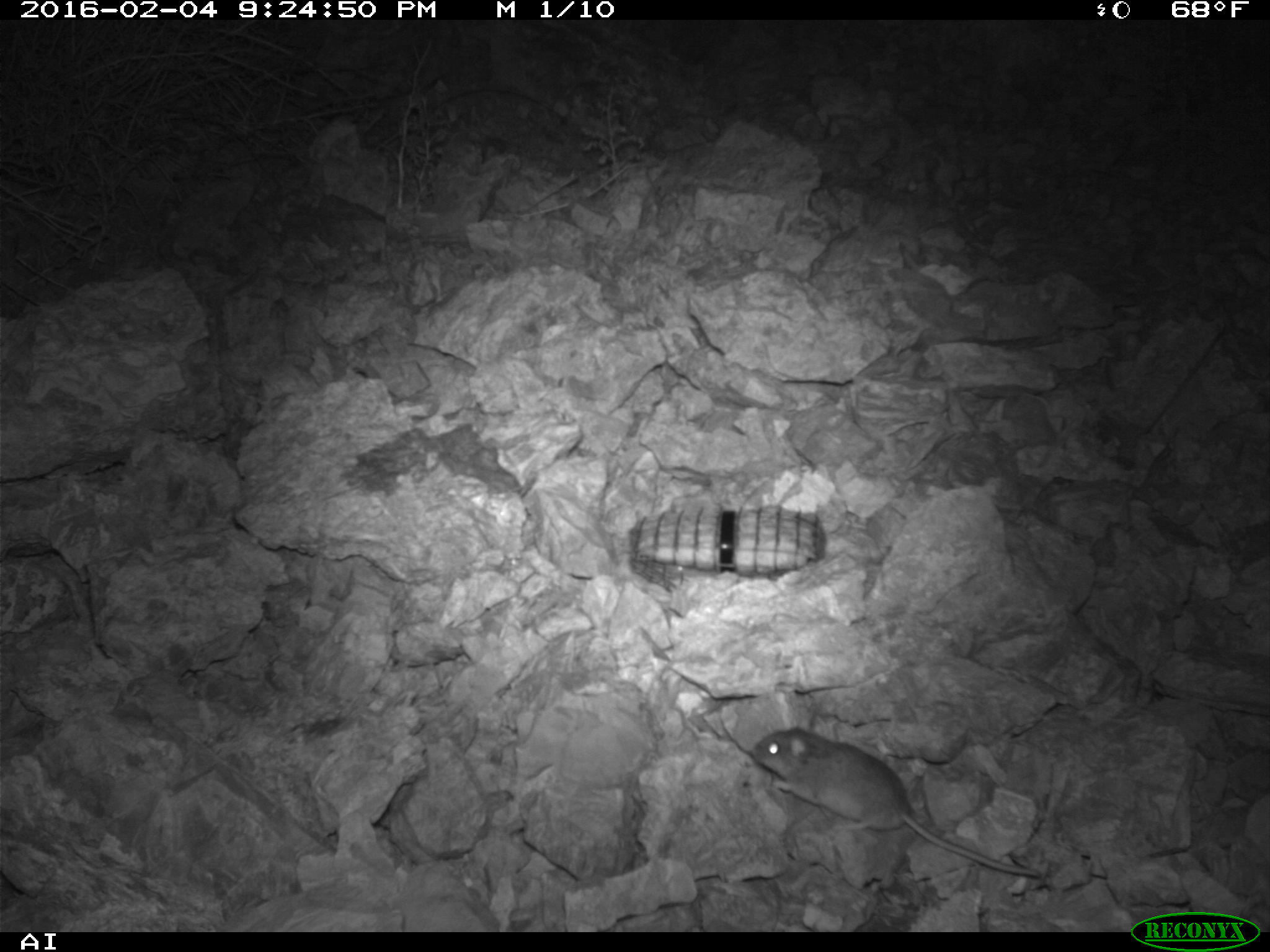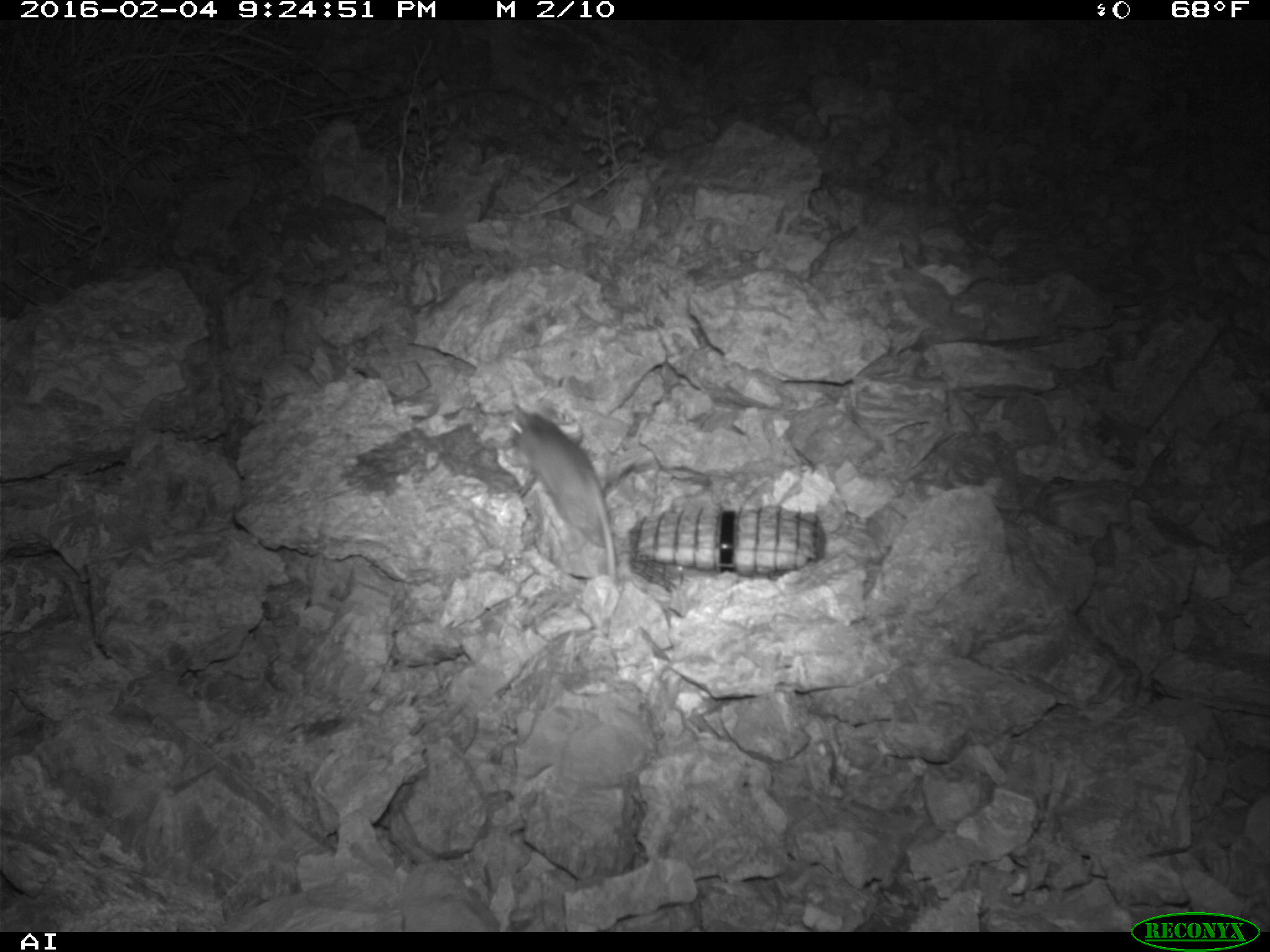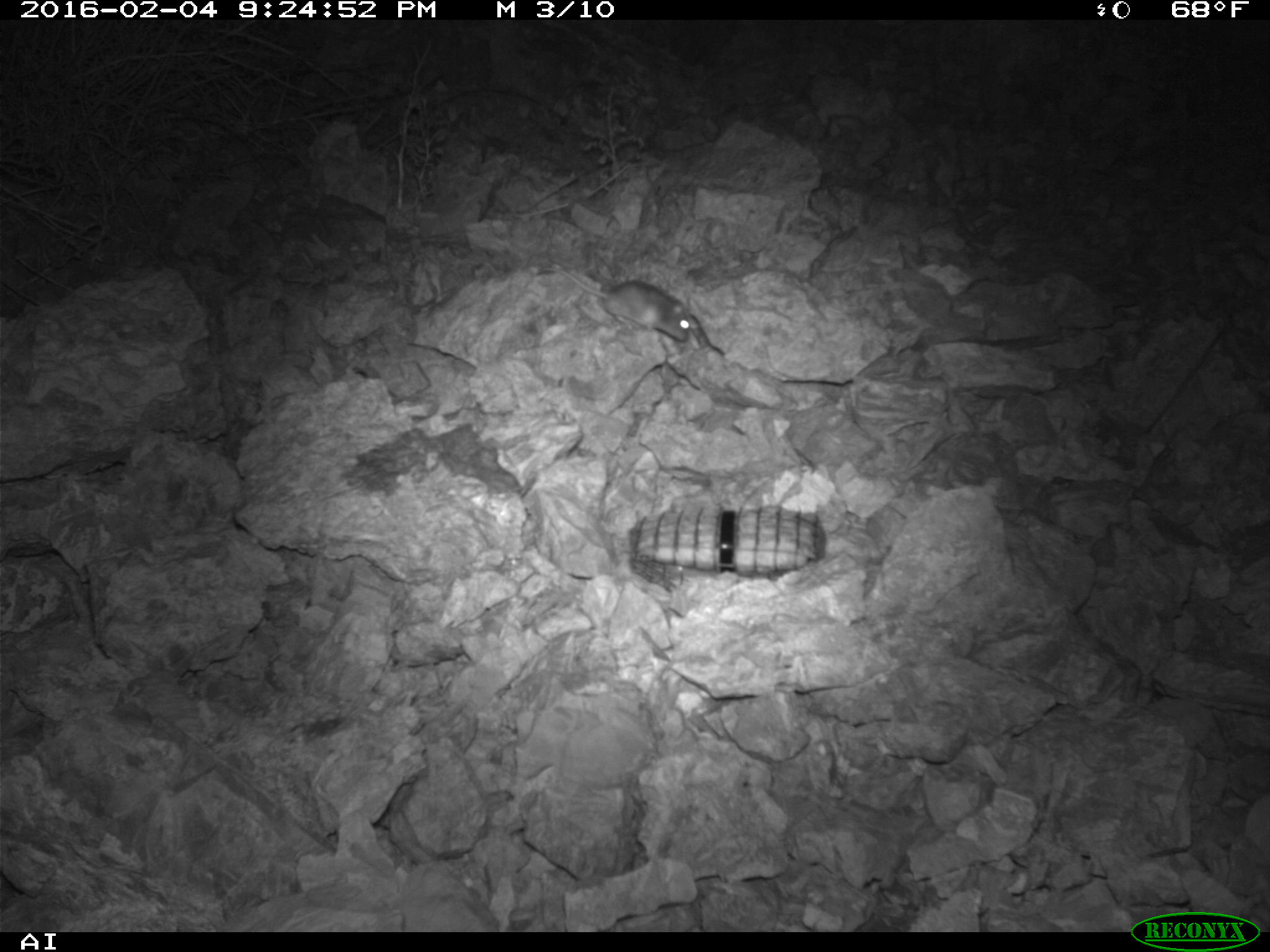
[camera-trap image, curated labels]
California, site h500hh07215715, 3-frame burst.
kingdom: Animalia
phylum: Chordata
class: Mammalia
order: Rodentia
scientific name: Rodentia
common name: rodent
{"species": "rodent (Rodentia)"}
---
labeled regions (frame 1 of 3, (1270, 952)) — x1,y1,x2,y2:
rodent: 747,725,1040,881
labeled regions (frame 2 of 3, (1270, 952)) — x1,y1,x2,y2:
rodent: 507,400,616,581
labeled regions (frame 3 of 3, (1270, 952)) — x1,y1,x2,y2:
rodent: 554,260,693,340